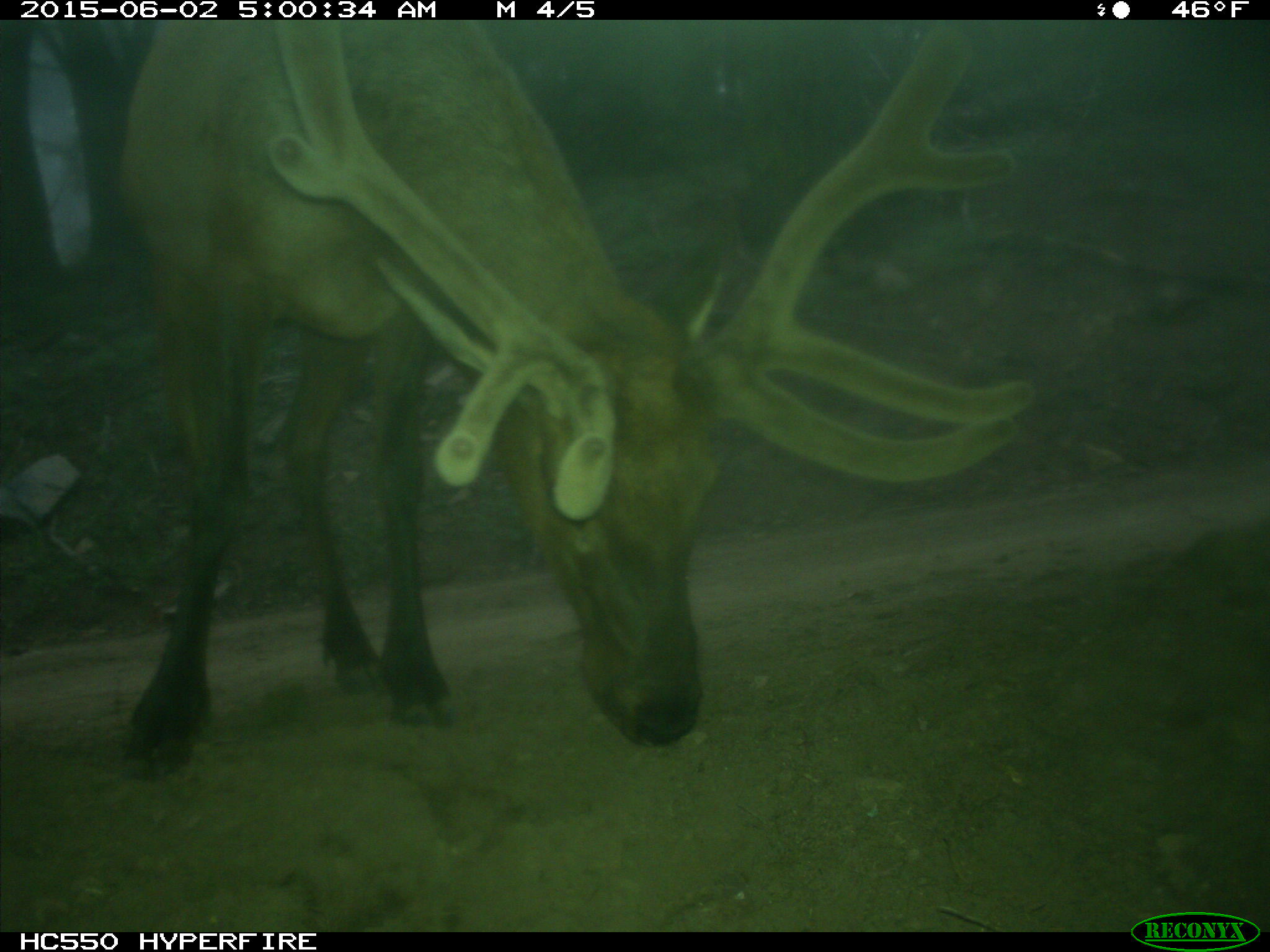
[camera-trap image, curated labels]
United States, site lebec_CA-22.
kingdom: Animalia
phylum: Chordata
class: Mammalia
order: Artiodactyla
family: Cervidae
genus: Cervus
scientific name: Cervus canadensis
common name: elk